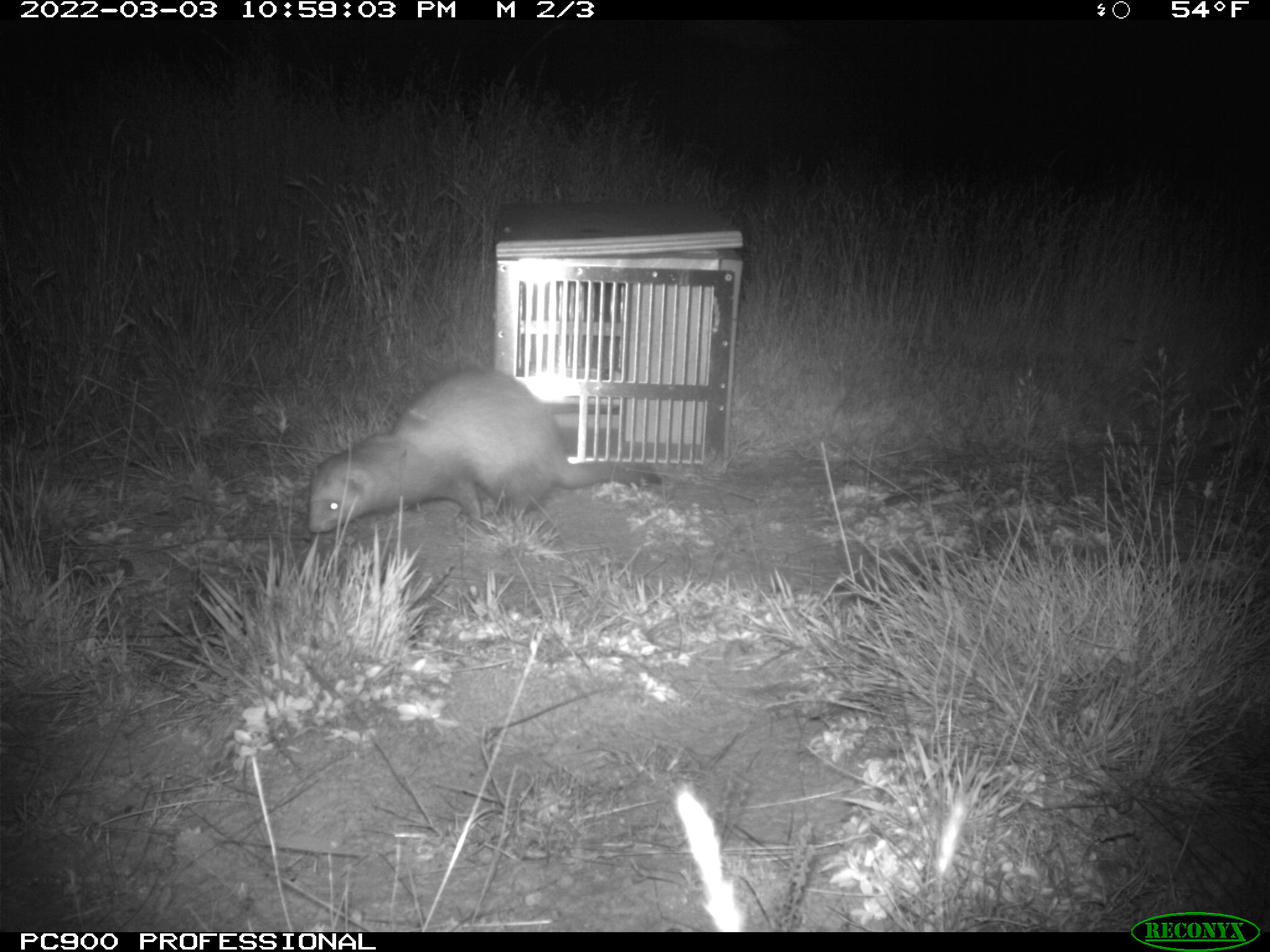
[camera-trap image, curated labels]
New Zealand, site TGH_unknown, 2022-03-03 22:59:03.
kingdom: Animalia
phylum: Chordata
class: Mammalia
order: Carnivora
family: Mustelidae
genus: Mustela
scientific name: Mustela furo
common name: ferret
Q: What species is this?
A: Ferret (Mustela furo).